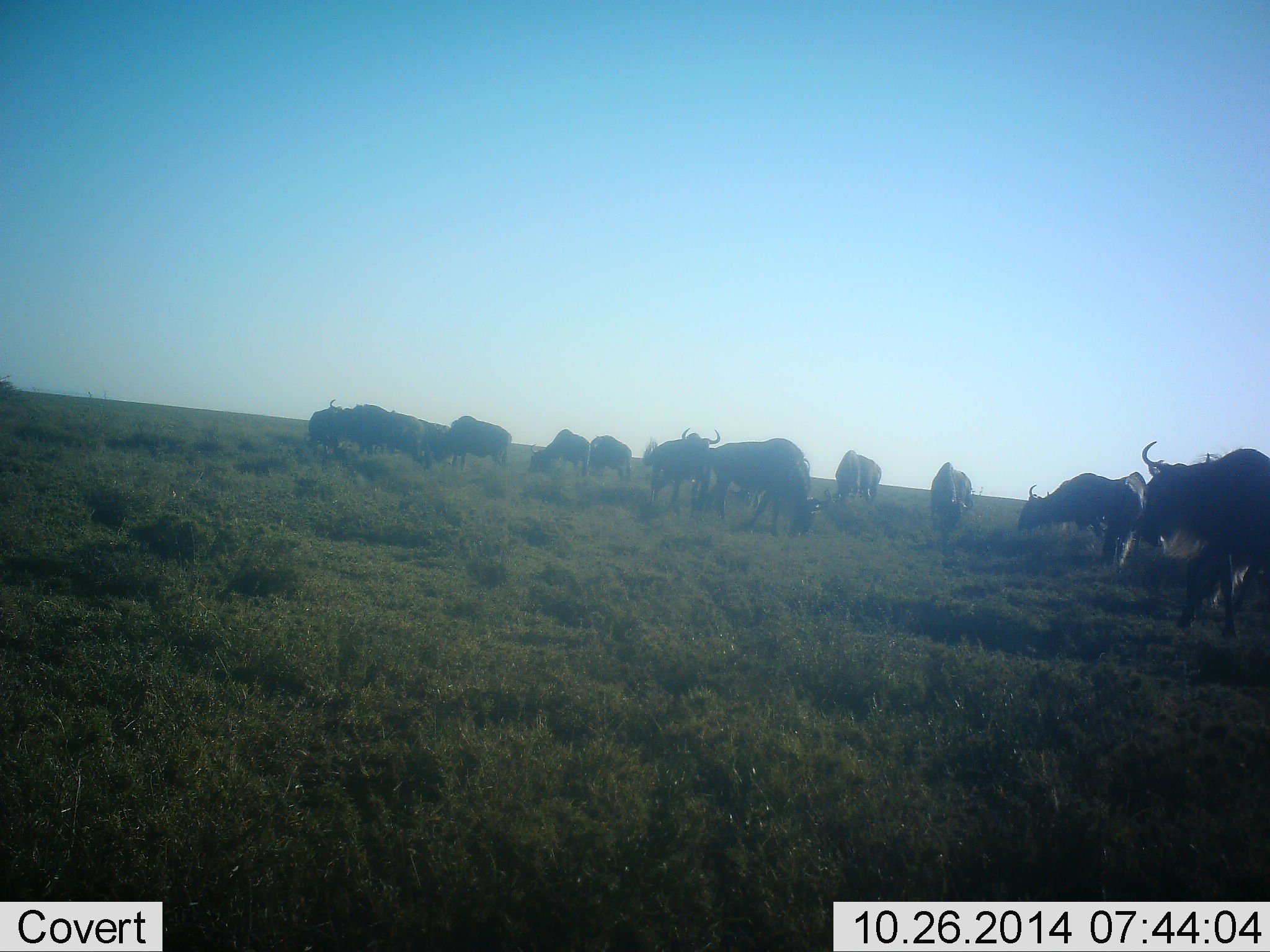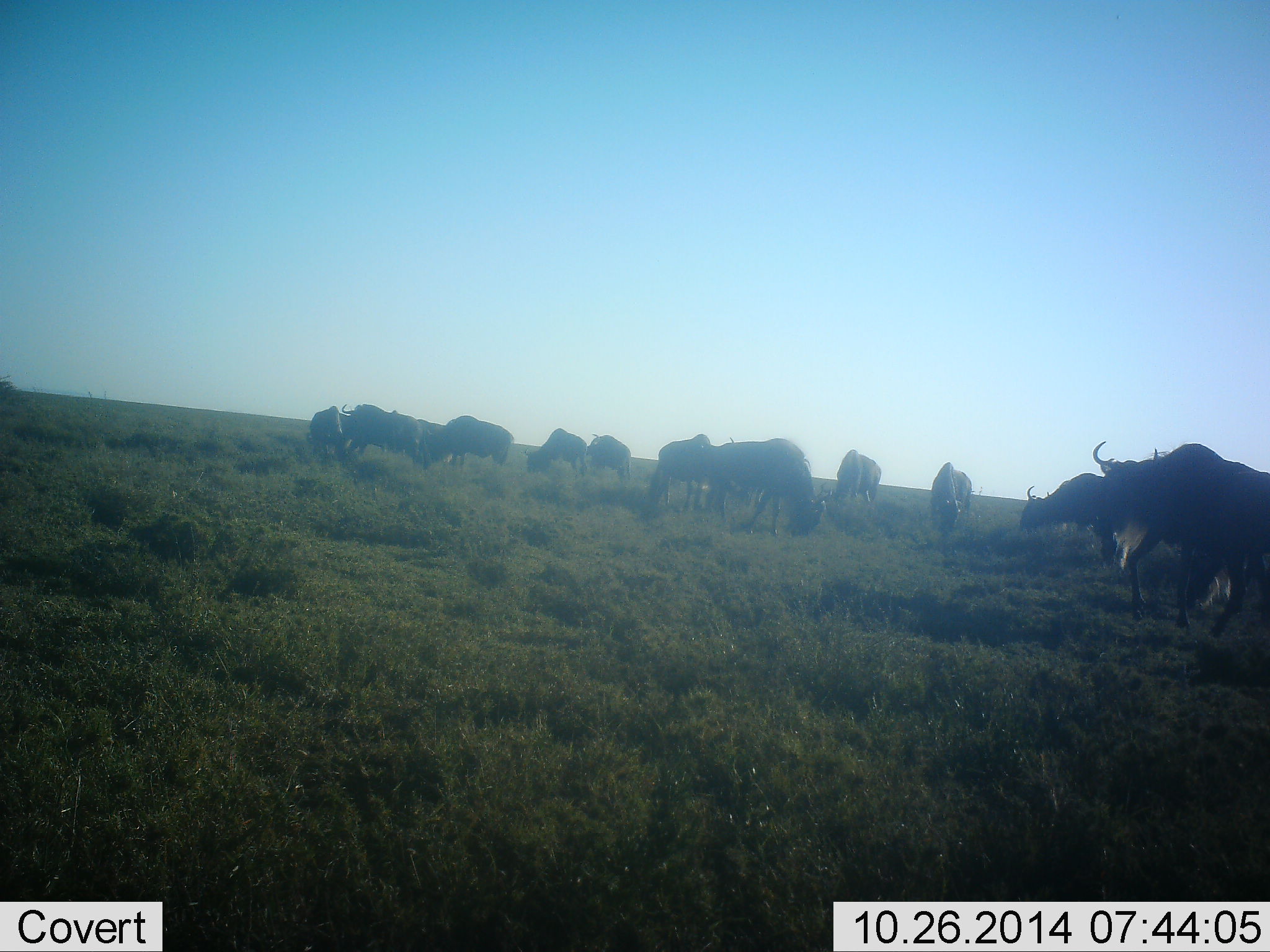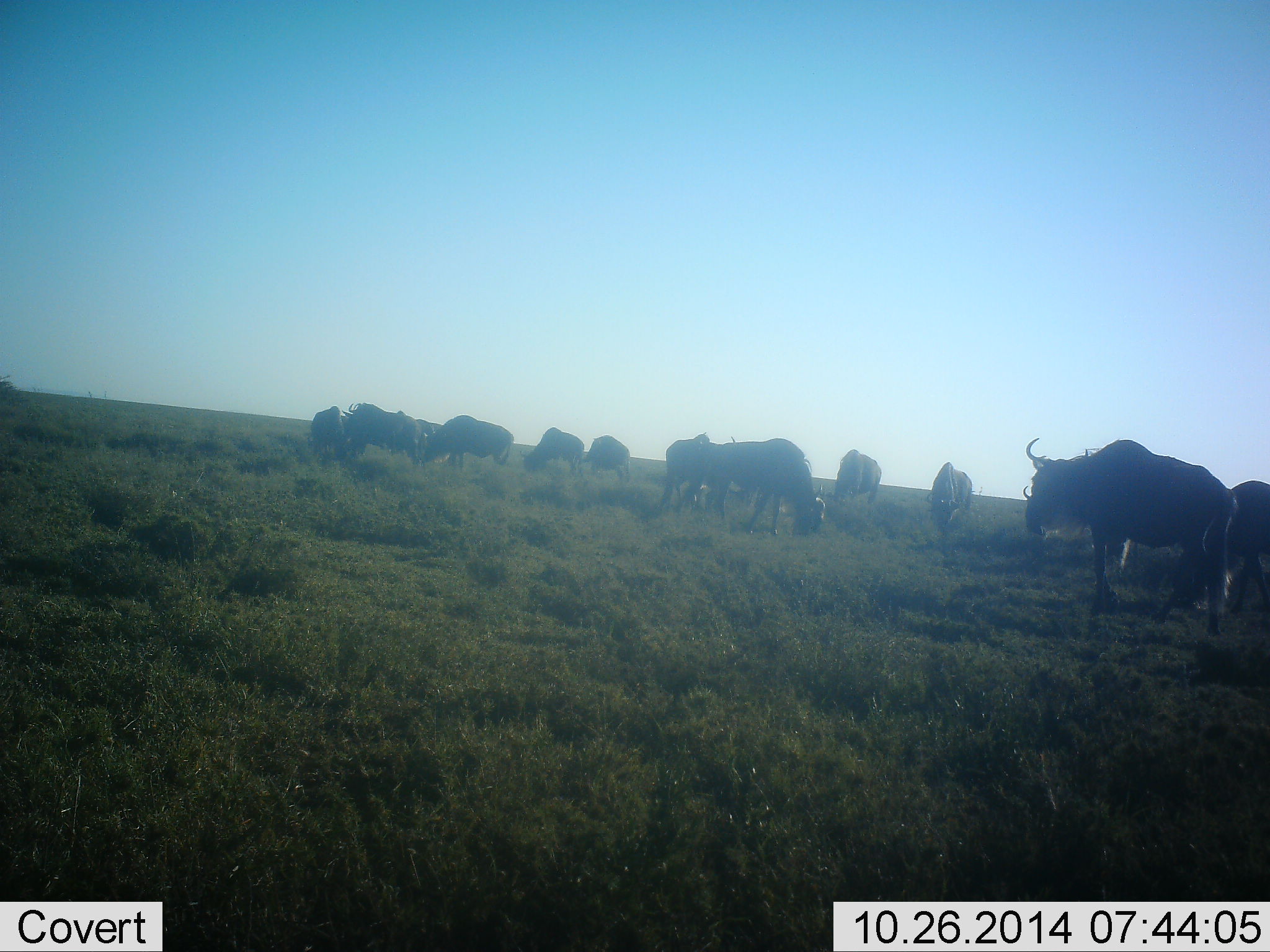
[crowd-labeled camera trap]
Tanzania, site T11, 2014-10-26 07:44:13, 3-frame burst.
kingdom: Animalia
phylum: Chordata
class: Mammalia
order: Artiodactyla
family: Bovidae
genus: Connochaetes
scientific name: Connochaetes taurinus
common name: blue wildebeest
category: wildebeest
Wildebeest (blue wildebeest) (Connochaetes taurinus), count 11-50. Behavior (volunteer vote fractions): standing 40%, resting 0%, moving 70%, interacting 0%. Young present (vote fraction): 0%. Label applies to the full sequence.